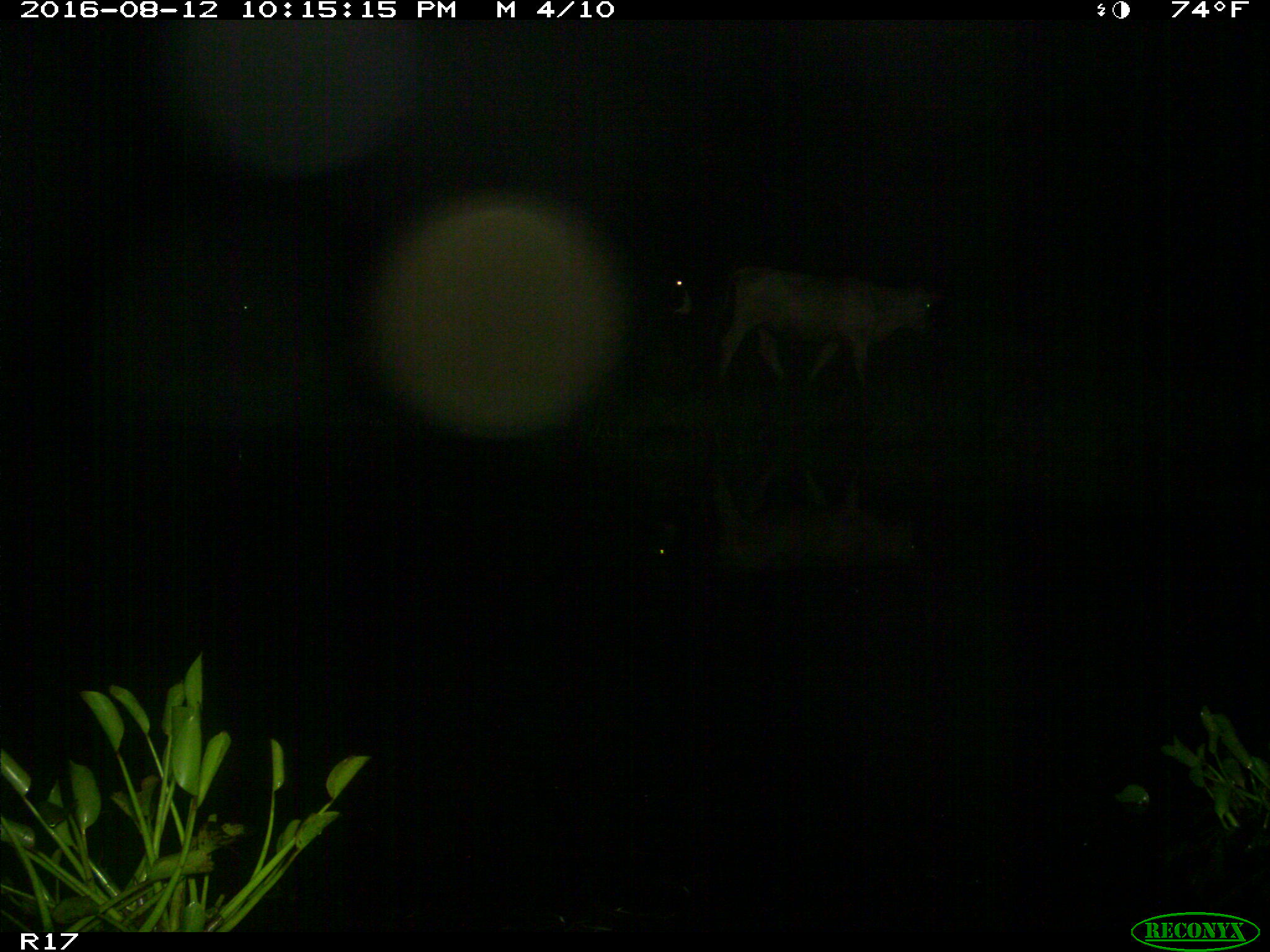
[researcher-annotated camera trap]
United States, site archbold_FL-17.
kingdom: Animalia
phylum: Chordata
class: Mammalia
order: Artiodactyla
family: Bovidae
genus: Bos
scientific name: Bos taurus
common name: domestic cow